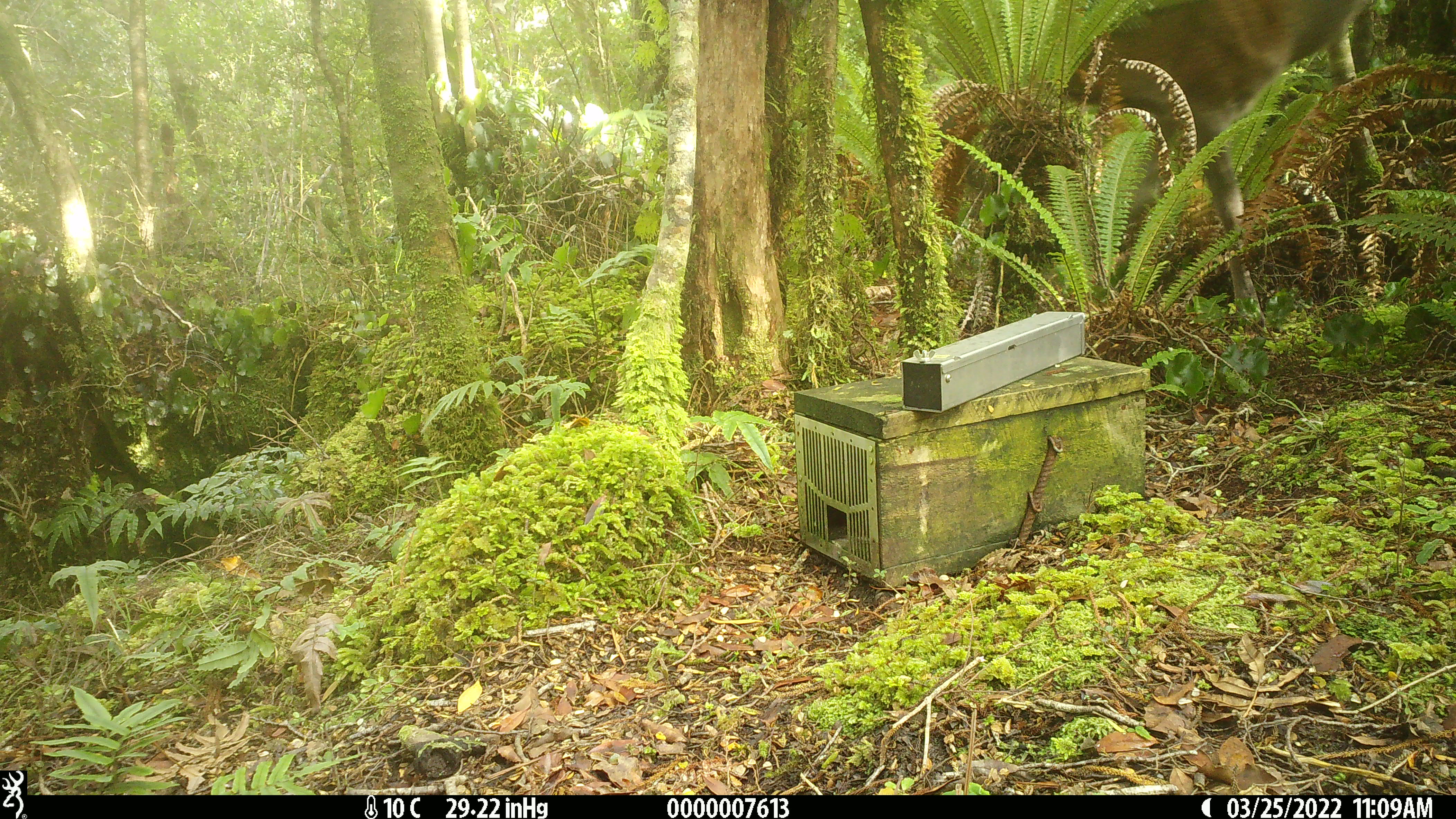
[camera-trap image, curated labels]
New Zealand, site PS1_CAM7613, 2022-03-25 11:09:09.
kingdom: Animalia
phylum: Chordata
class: Mammalia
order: Artiodactyla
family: Cervidae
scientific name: Cervidae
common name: deer